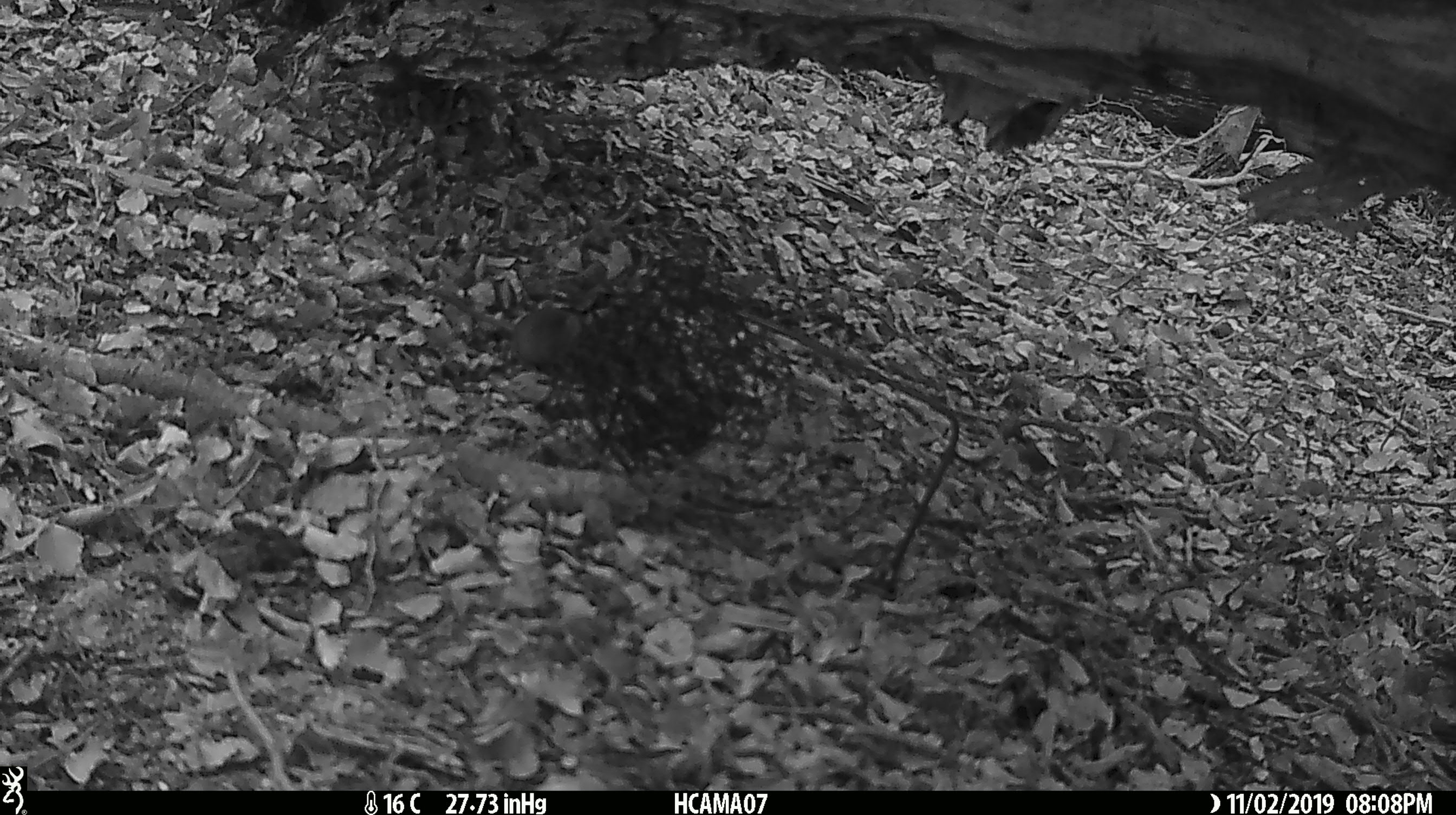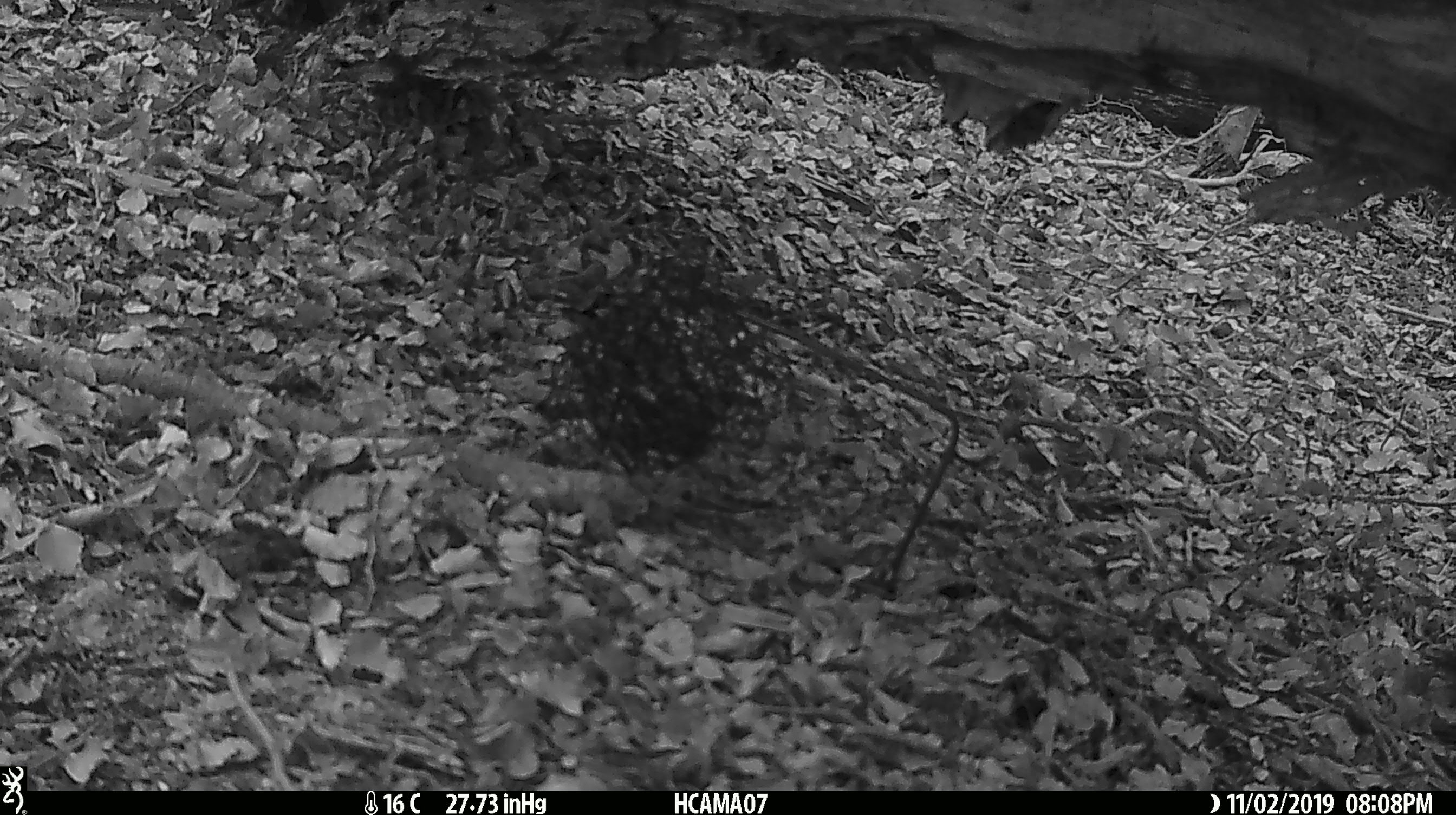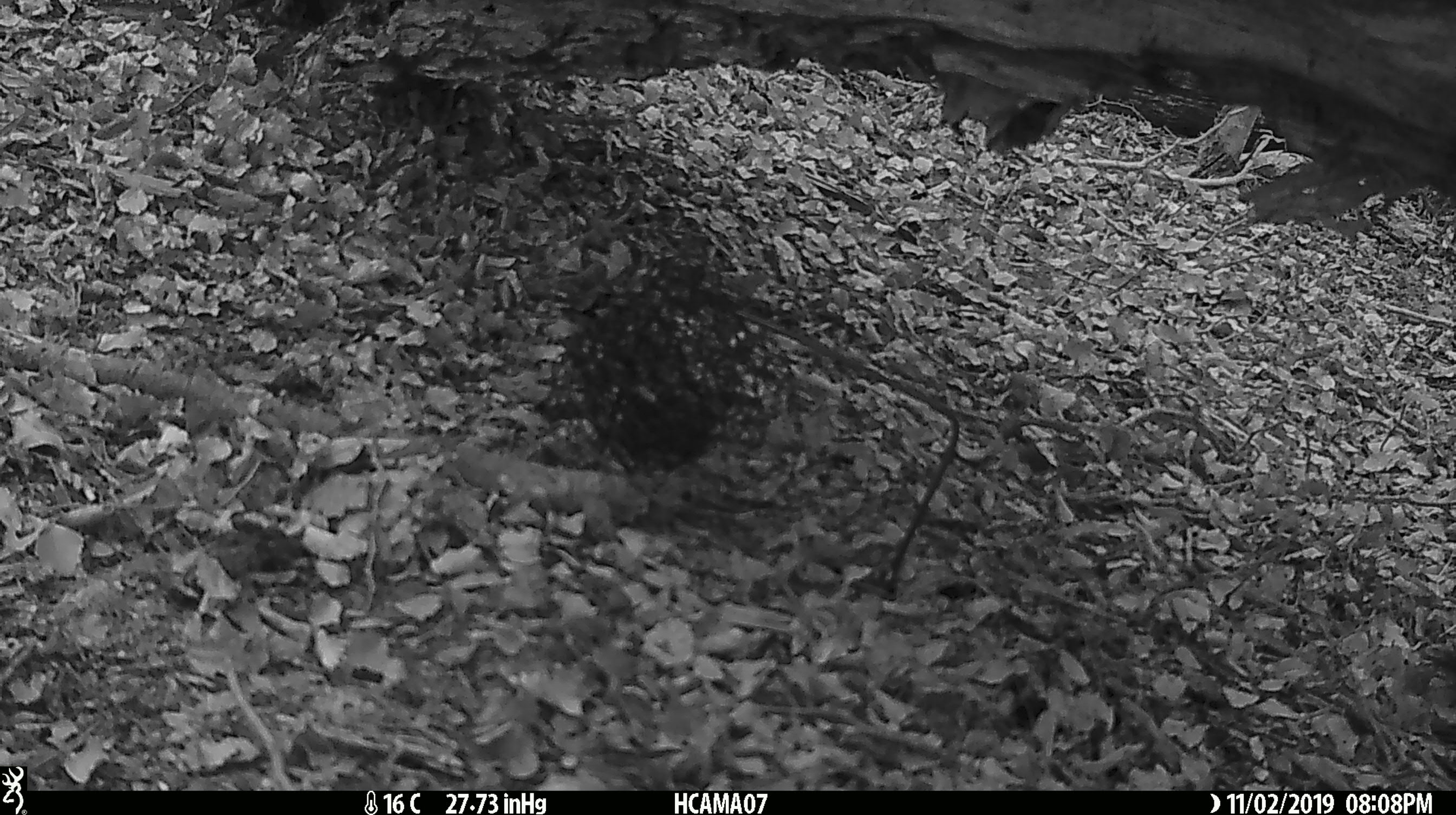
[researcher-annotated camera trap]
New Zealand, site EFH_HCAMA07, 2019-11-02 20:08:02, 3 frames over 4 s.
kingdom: Animalia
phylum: Chordata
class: Mammalia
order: Rodentia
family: Muridae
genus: Mus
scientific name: Mus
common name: mouse